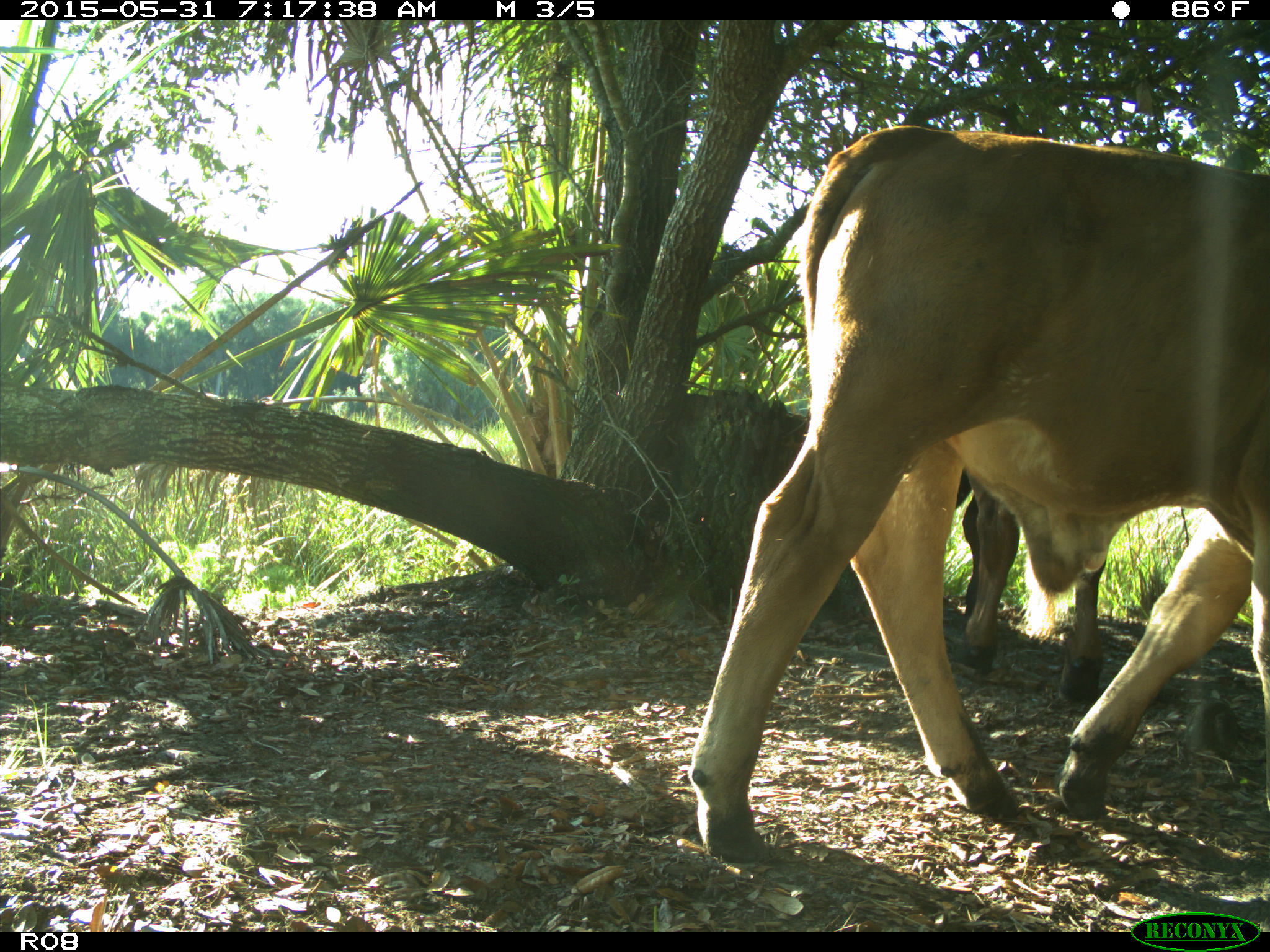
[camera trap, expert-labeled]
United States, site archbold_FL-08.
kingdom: Animalia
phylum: Chordata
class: Mammalia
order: Artiodactyla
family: Bovidae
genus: Bos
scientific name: Bos taurus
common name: domestic cow